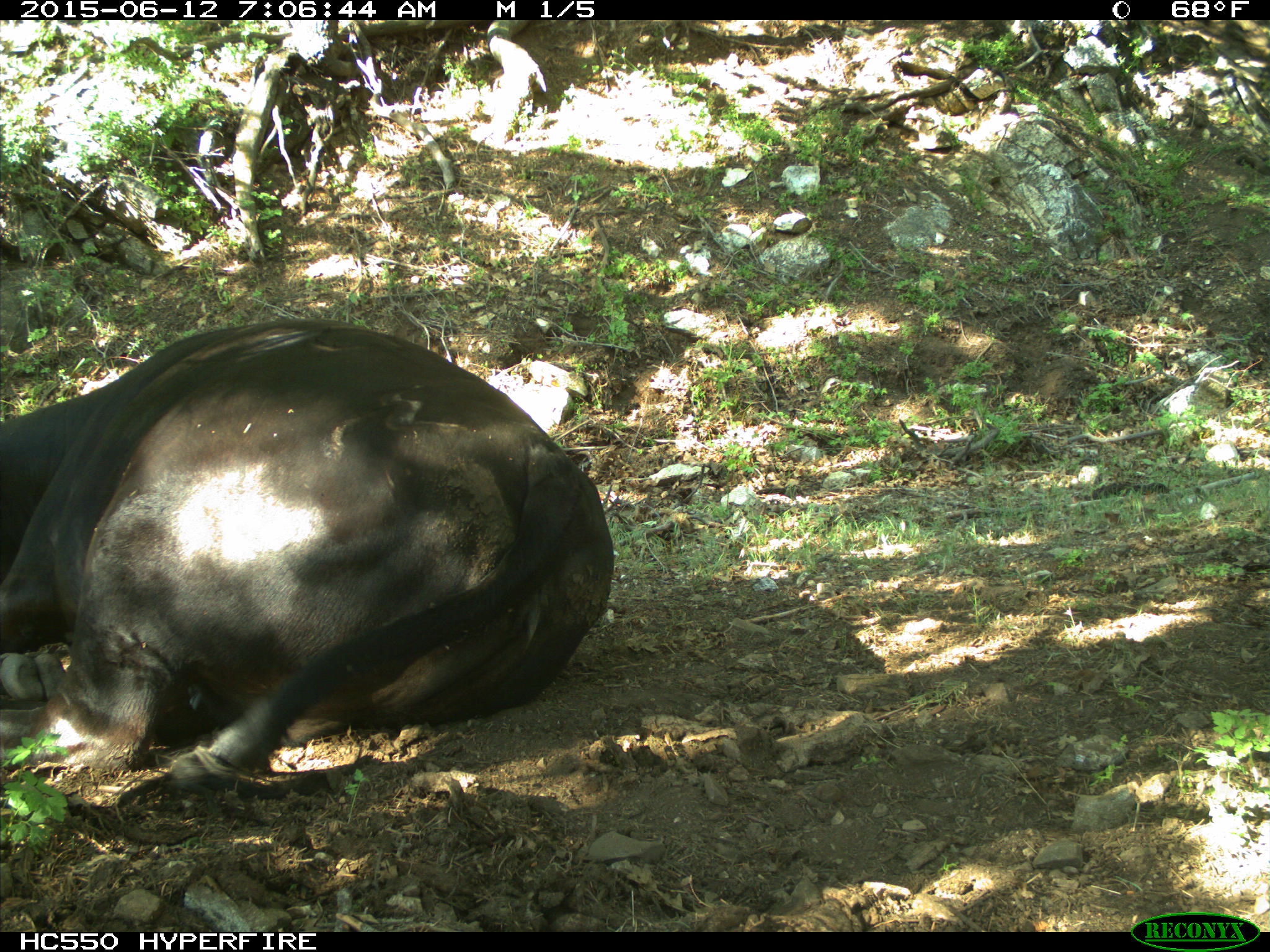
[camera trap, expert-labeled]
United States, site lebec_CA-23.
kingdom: Animalia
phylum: Chordata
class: Mammalia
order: Artiodactyla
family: Bovidae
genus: Bos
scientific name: Bos taurus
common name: domestic cow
Bos taurus (domestic cow).